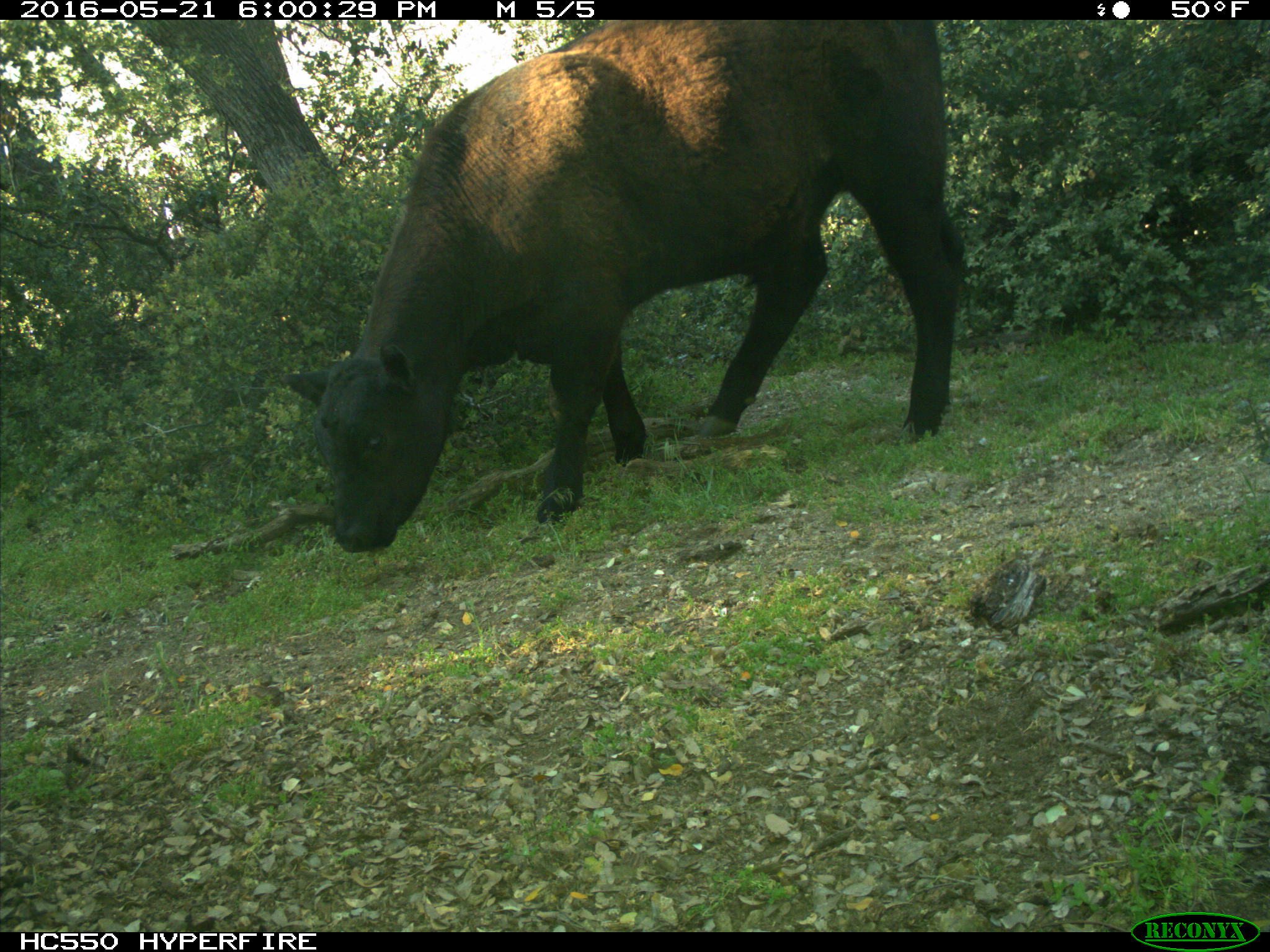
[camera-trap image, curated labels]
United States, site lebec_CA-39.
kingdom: Animalia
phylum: Chordata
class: Mammalia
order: Artiodactyla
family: Bovidae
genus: Bos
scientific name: Bos taurus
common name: domestic cow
Bos taurus (domestic cow).